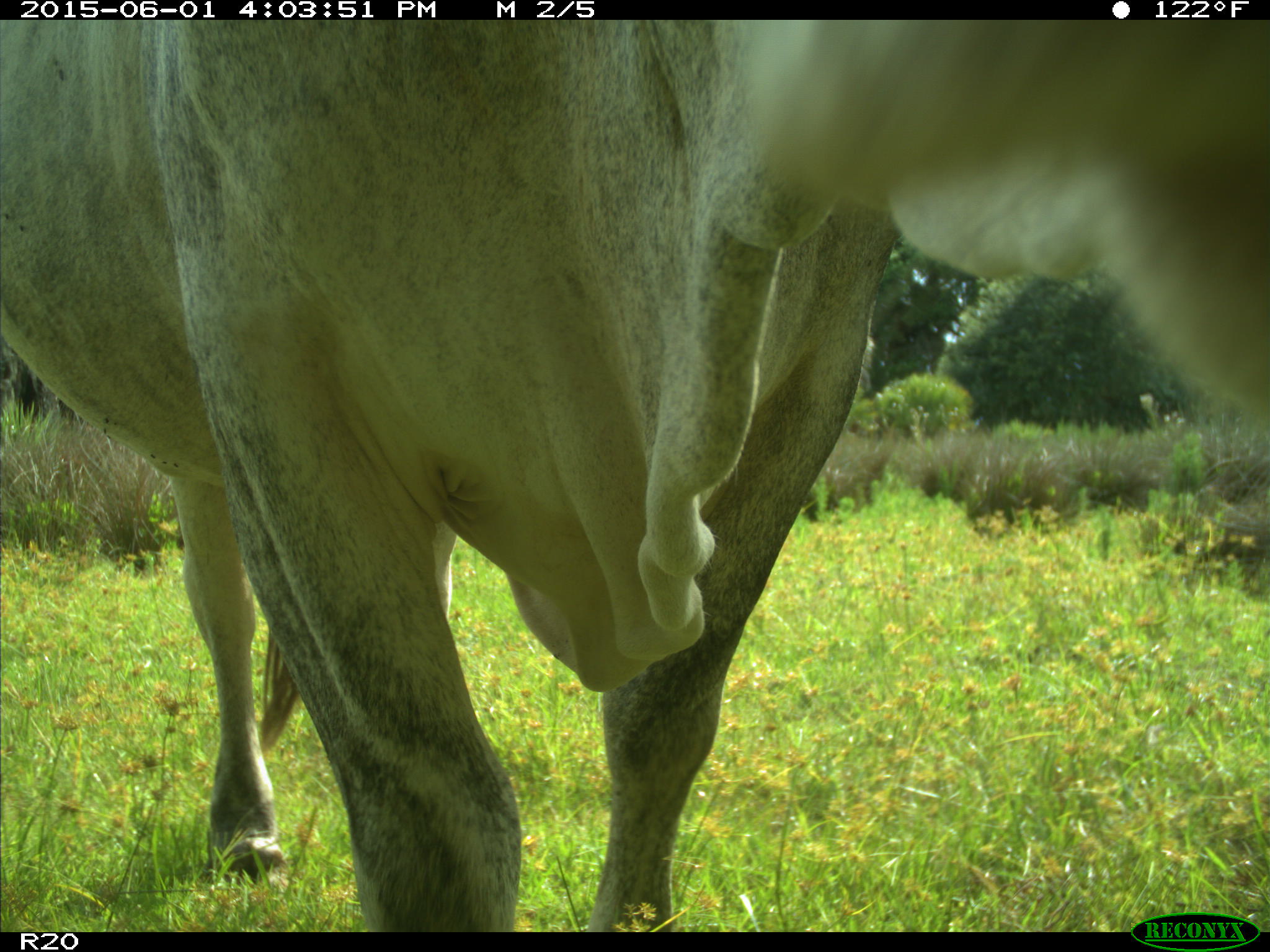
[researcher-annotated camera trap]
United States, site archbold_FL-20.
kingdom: Animalia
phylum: Chordata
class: Mammalia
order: Artiodactyla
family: Bovidae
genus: Bos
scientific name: Bos taurus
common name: domestic cow